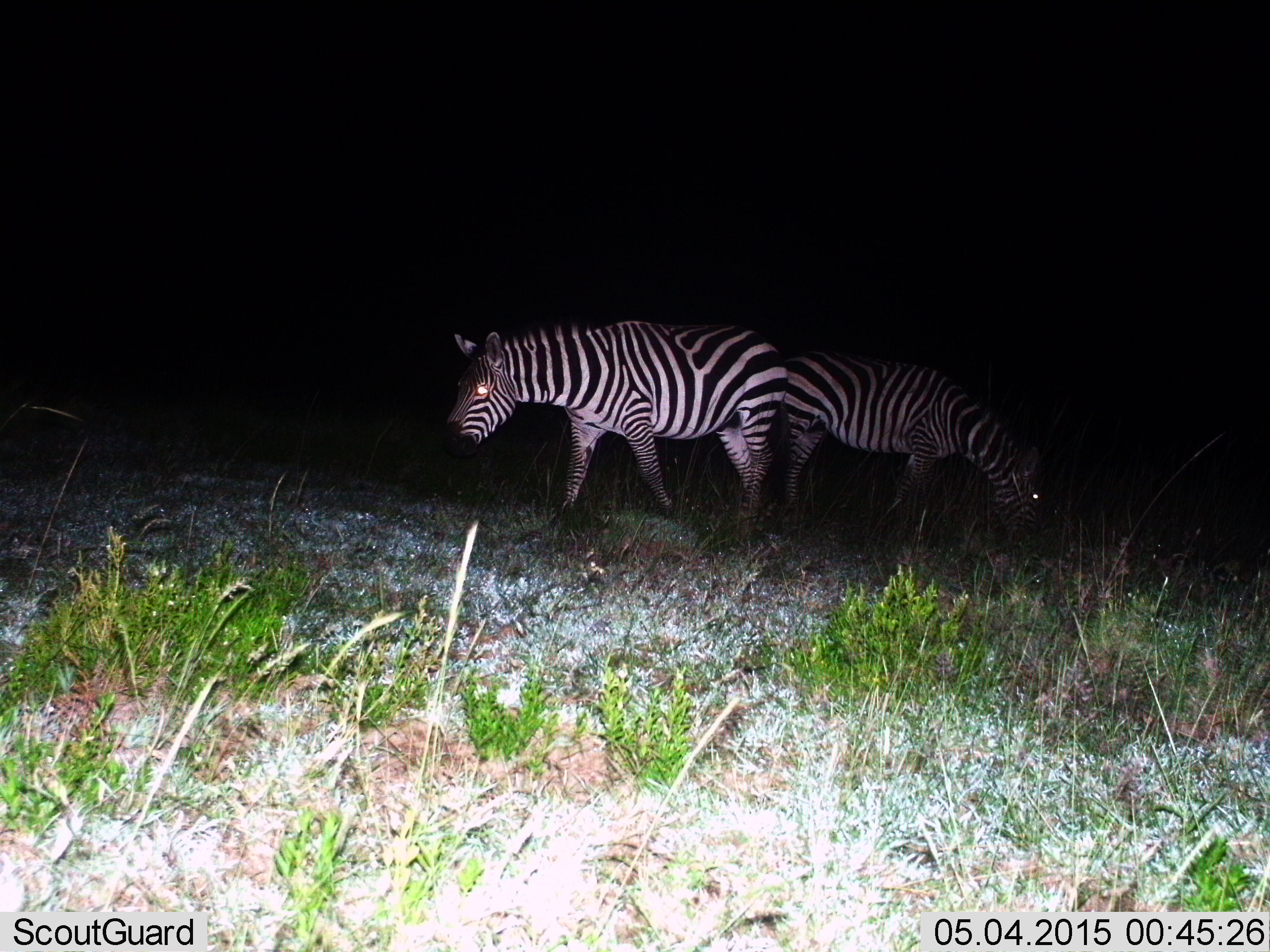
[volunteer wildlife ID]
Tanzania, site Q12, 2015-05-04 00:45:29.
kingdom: Animalia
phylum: Chordata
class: Mammalia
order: Perissodactyla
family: Equidae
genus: Equus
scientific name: Equus quagga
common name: plains zebra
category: zebra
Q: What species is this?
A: Zebra (plains zebra) (Equus quagga).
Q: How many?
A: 2.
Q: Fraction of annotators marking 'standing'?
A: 40%.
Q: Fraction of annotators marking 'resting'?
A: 0%.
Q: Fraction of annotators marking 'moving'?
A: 50%.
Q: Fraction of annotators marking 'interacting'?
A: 10%.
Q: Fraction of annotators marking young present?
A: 0%.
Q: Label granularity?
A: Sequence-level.